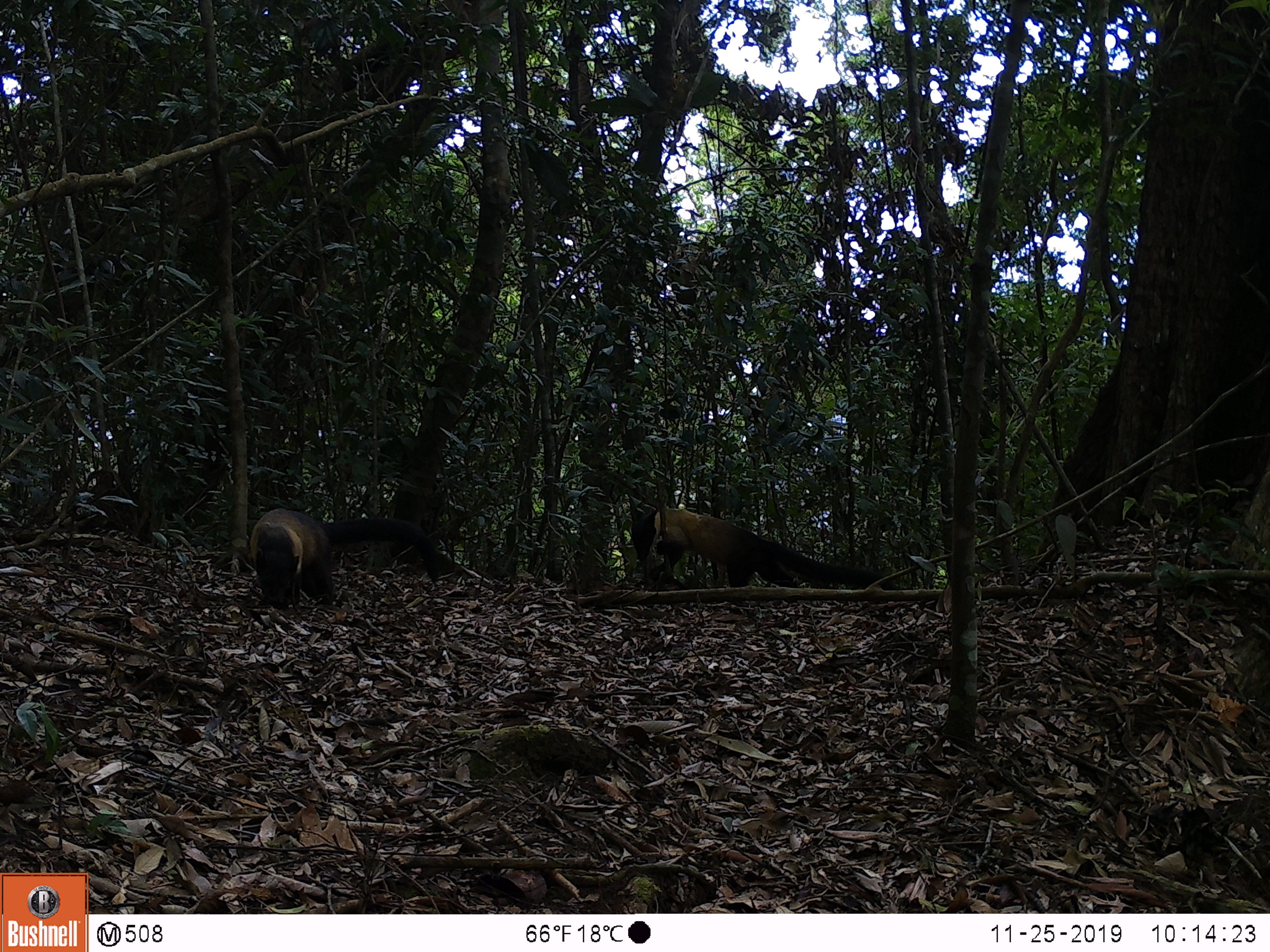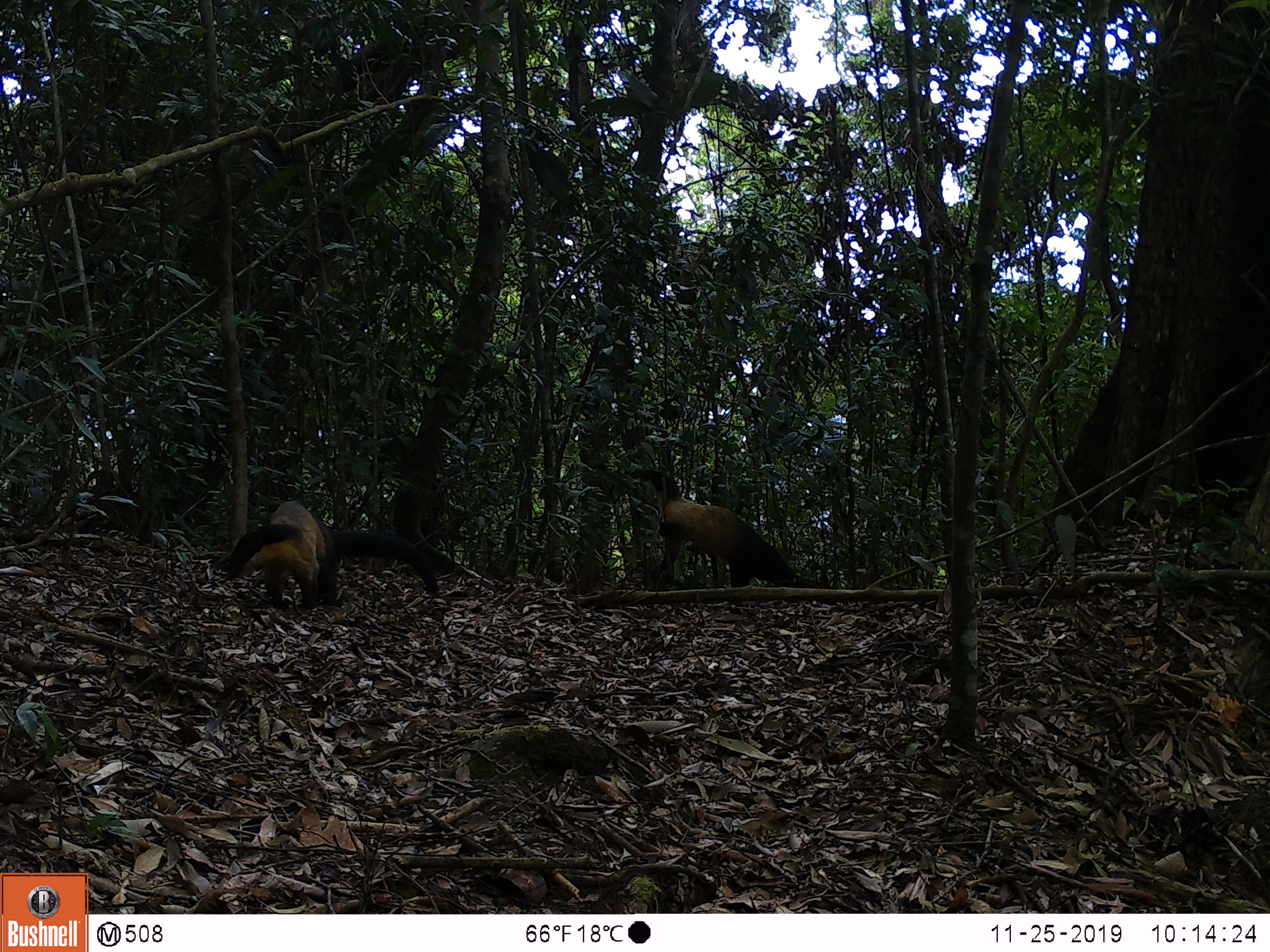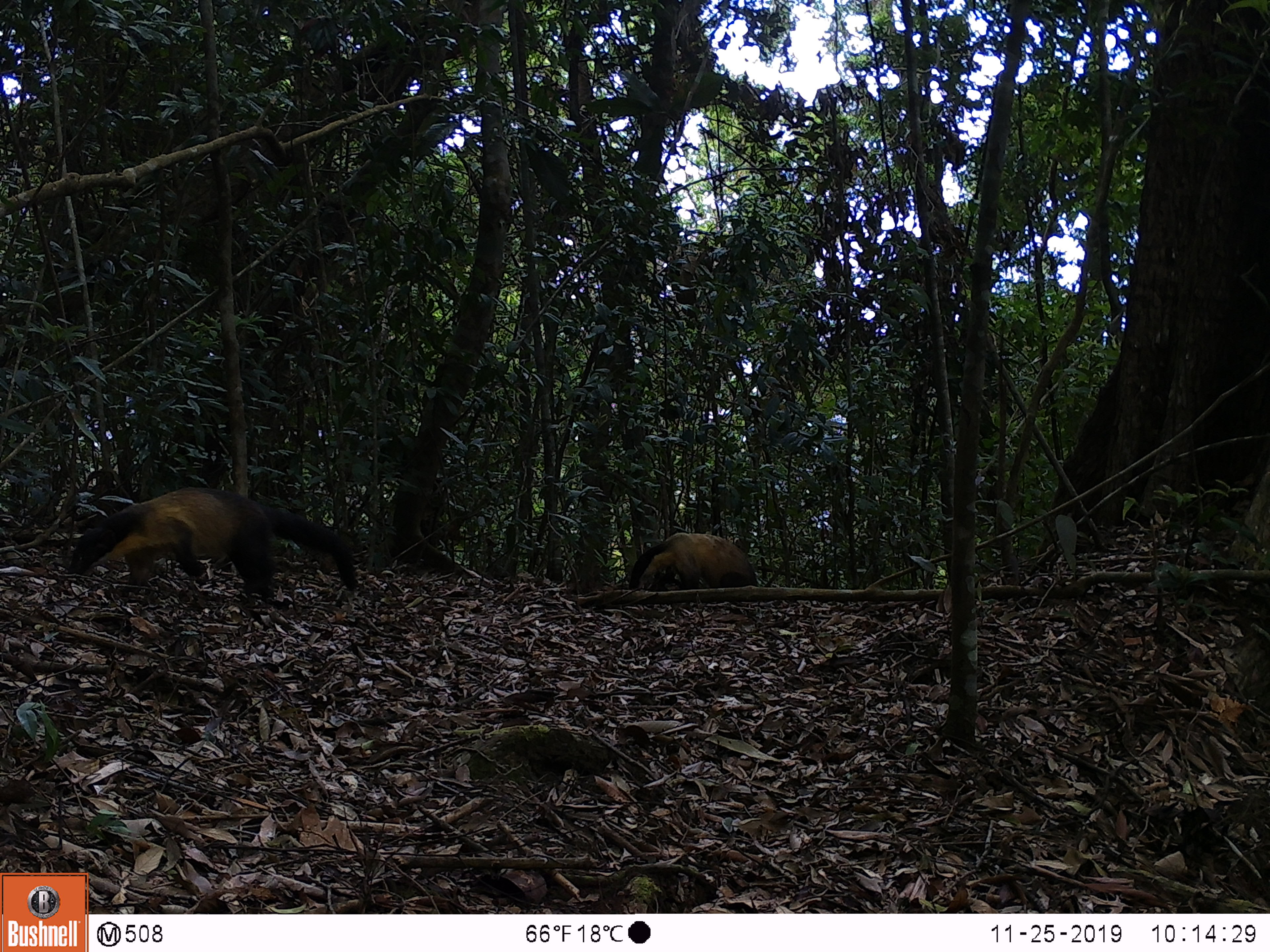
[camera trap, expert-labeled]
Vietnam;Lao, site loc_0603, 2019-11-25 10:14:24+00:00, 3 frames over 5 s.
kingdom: Animalia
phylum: Chordata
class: Mammalia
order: Carnivora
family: Mustelidae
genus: Martes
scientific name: Martes flavigula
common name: yellow-throated marten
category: yellow throated marten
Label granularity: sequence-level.